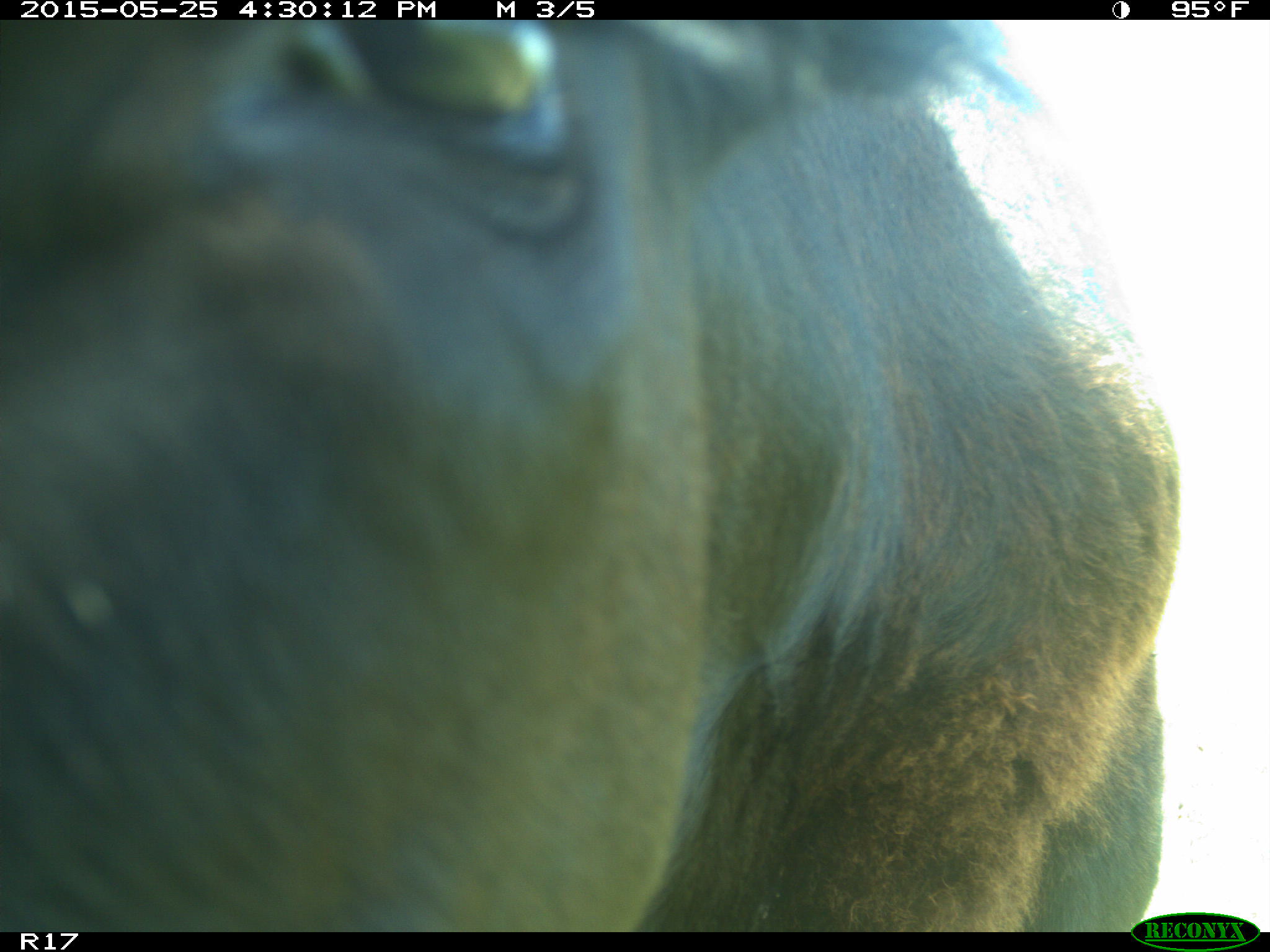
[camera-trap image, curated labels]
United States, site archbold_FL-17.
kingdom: Animalia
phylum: Chordata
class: Mammalia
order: Artiodactyla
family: Bovidae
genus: Bos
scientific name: Bos taurus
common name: domestic cow